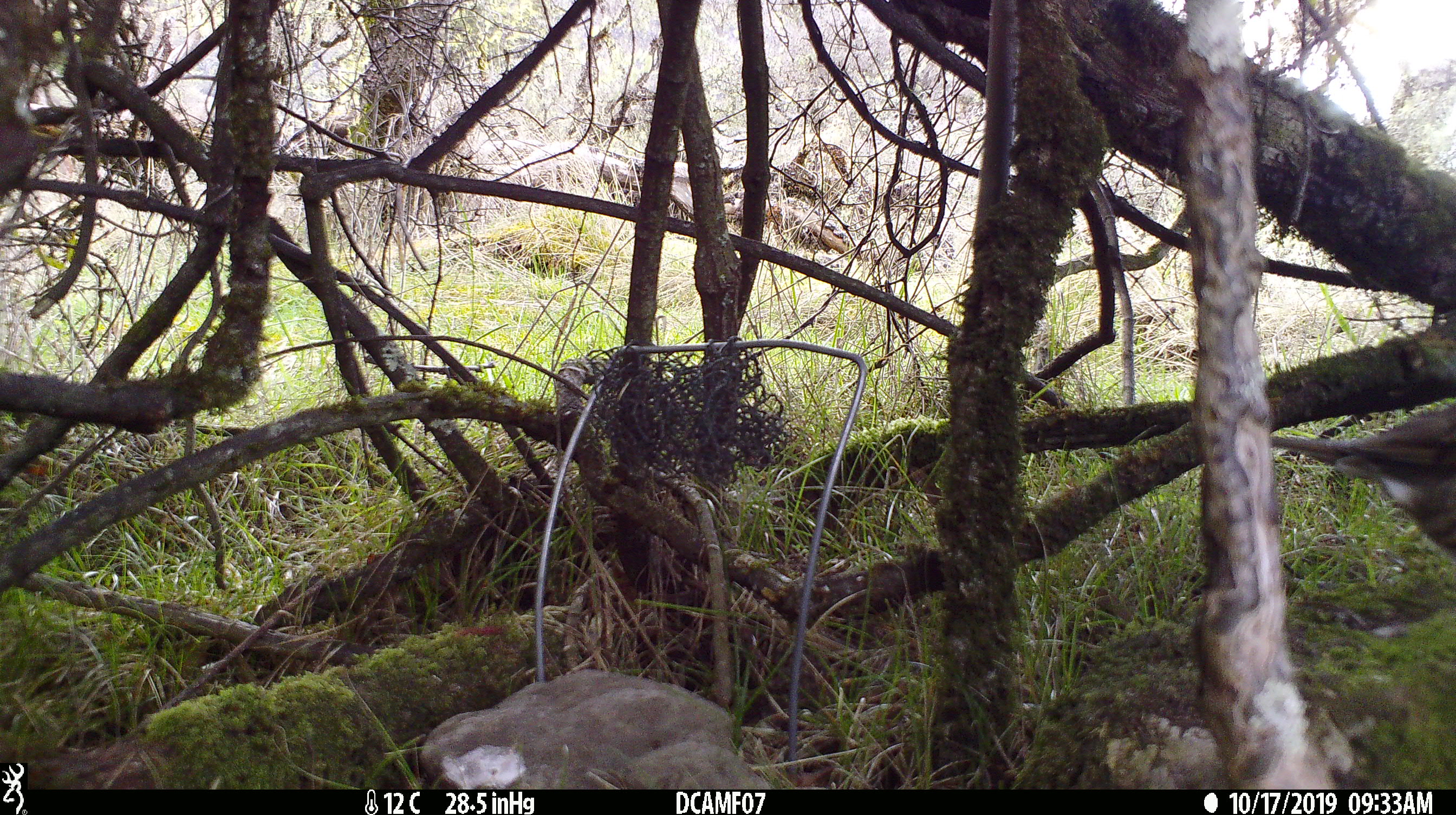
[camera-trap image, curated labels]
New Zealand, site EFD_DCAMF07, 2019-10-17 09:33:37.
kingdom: Animalia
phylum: Chordata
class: Aves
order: Passeriformes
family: Turdidae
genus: Turdus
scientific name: Turdus philomelos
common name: song thrush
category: thrush